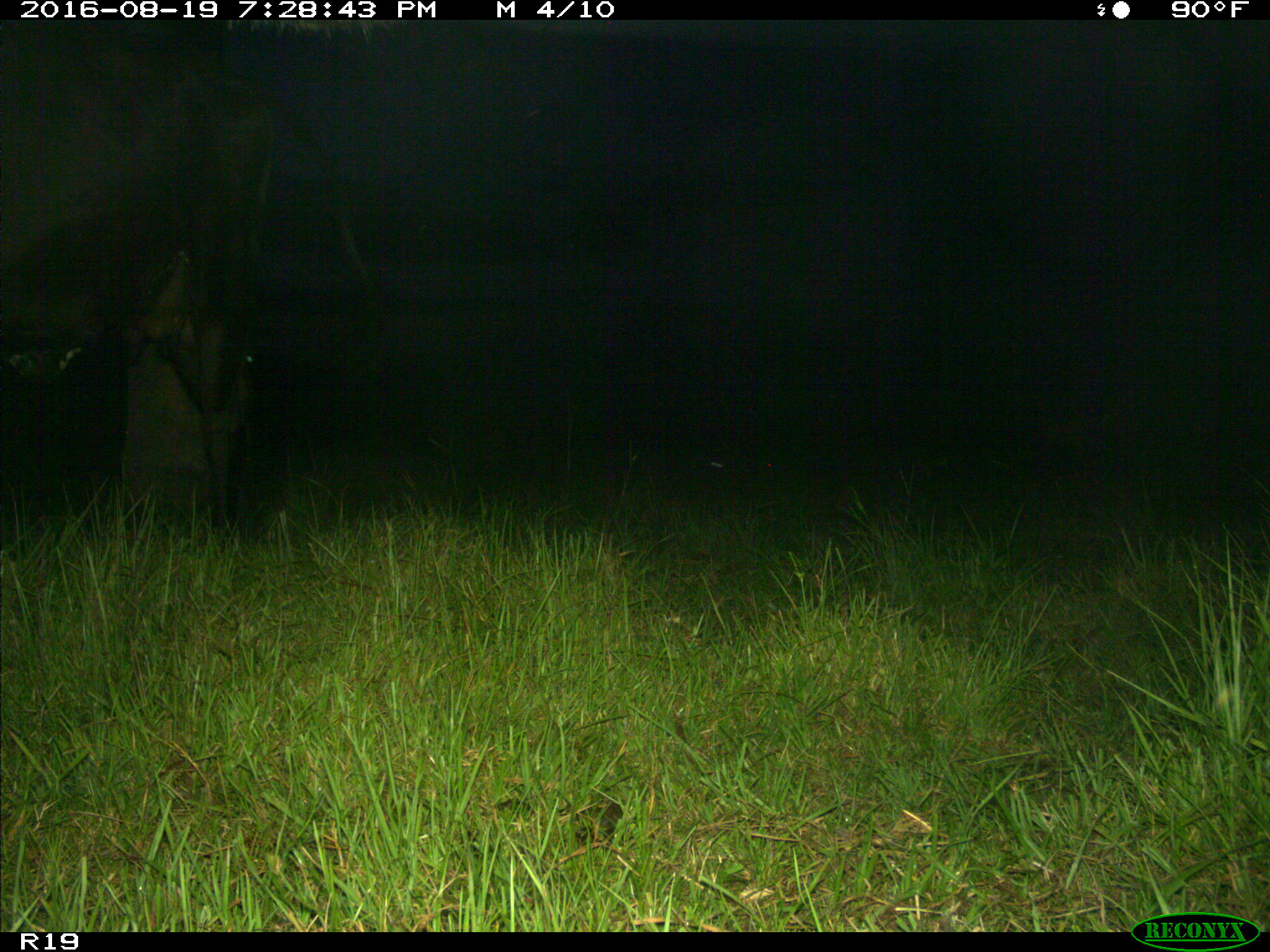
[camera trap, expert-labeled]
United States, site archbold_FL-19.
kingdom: Animalia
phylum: Chordata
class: Mammalia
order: Artiodactyla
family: Bovidae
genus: Bos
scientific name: Bos taurus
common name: domestic cow